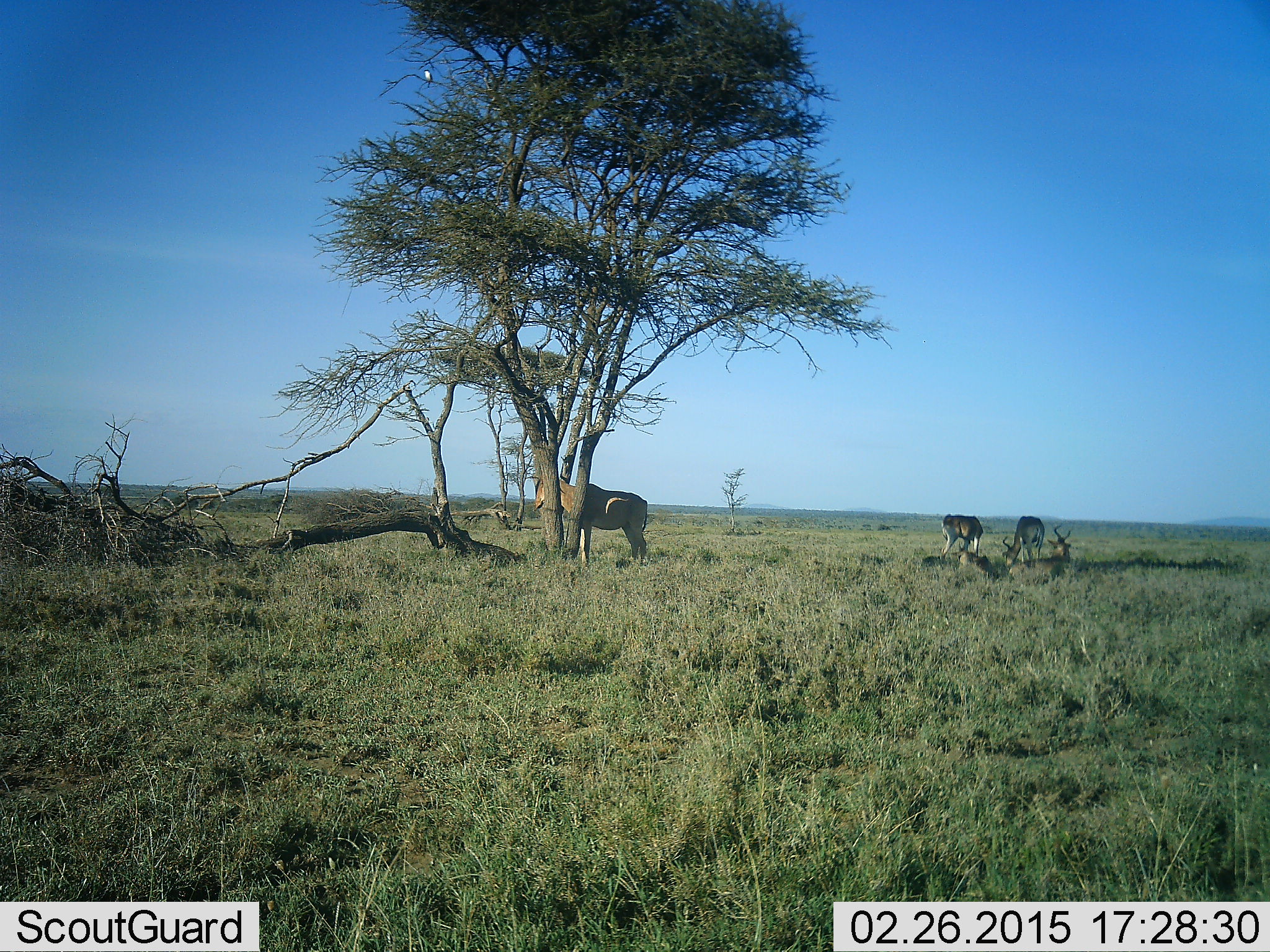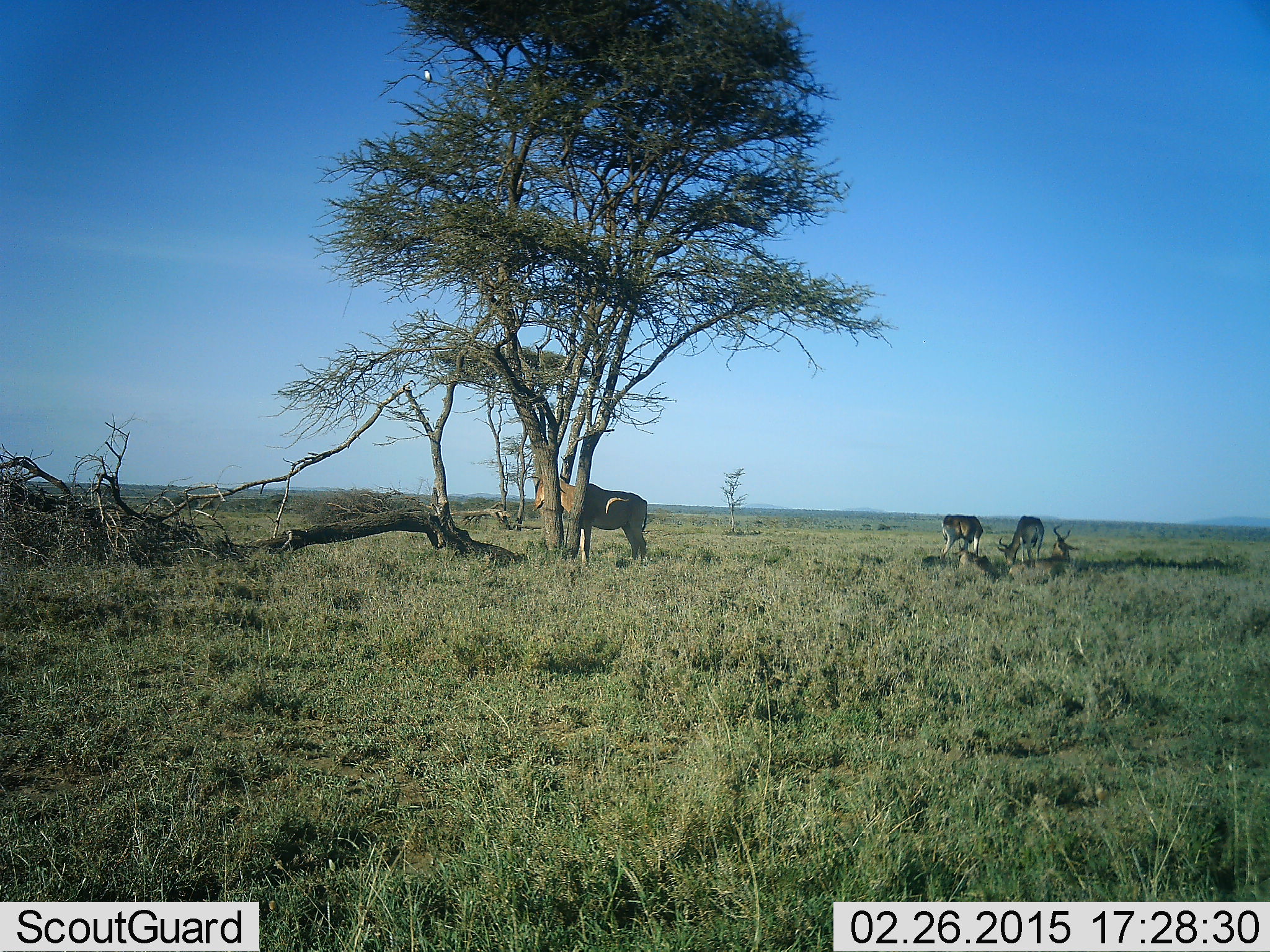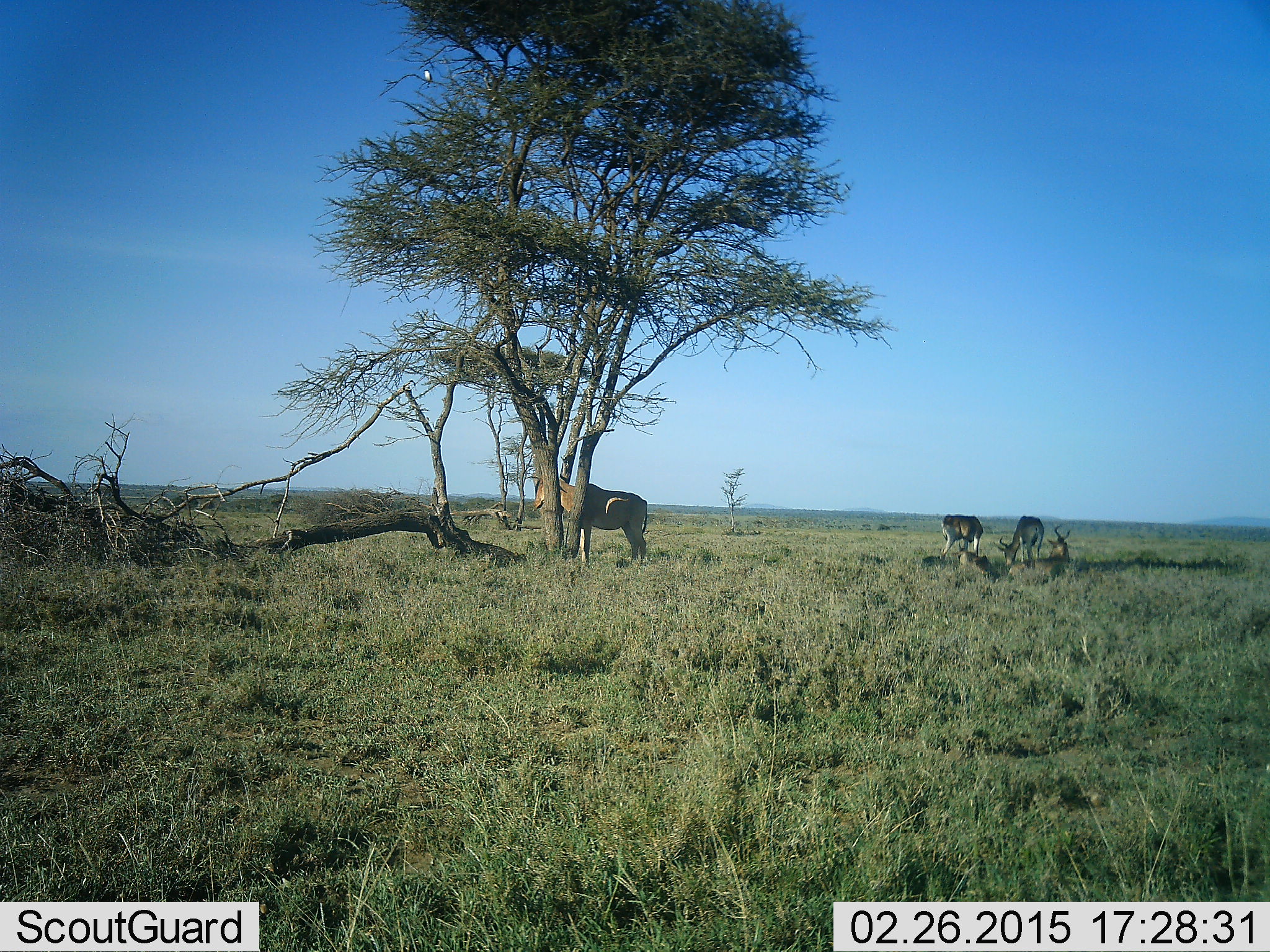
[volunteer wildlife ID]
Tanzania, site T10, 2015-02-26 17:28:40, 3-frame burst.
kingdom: Animalia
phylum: Chordata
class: Mammalia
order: Artiodactyla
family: Bovidae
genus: Alcelaphus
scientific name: Alcelaphus buselaphus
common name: hartebeest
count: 4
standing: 73%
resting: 82%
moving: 0%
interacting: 0%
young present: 0%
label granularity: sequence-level